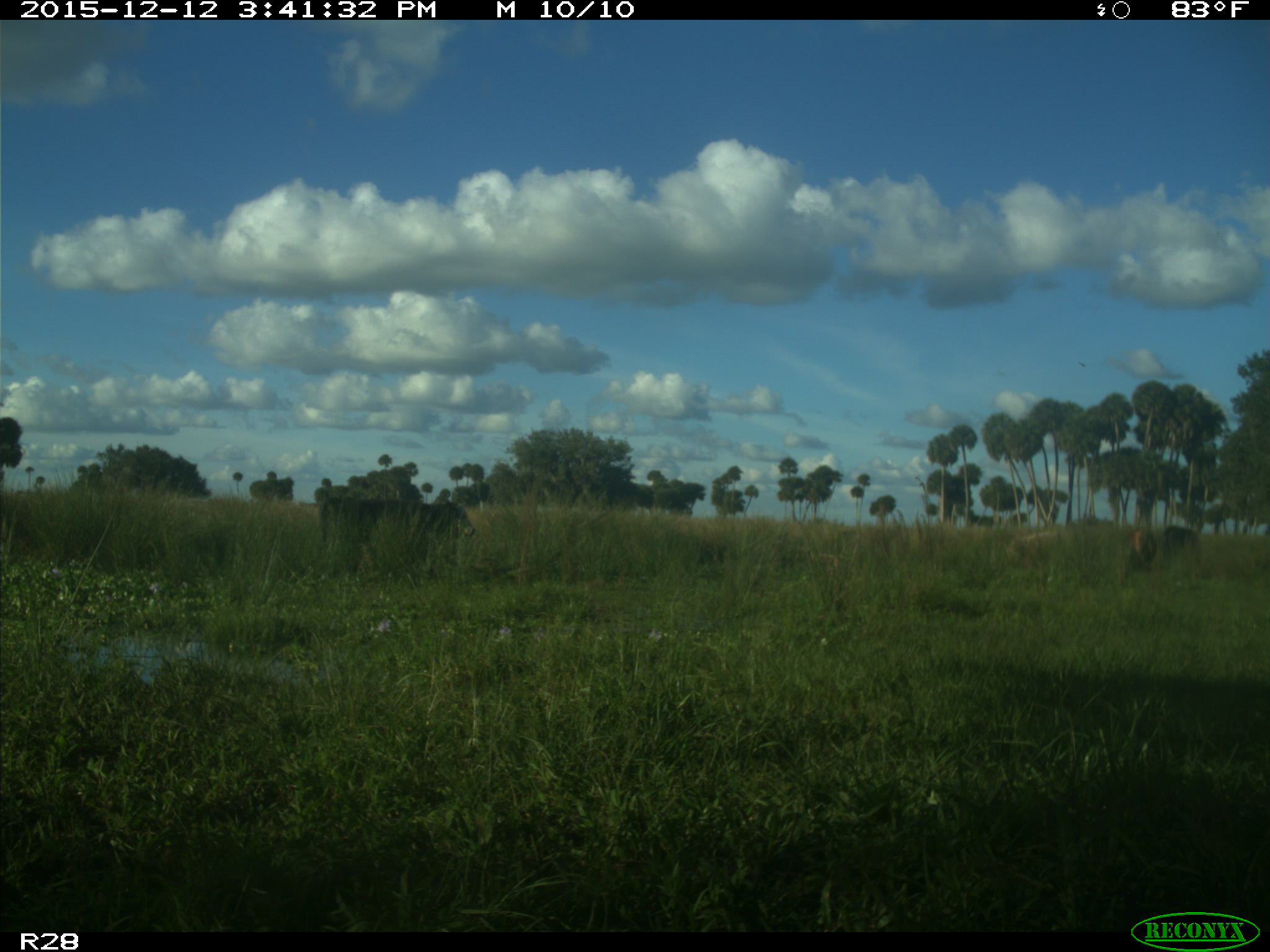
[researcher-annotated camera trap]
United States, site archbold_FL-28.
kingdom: Animalia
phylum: Chordata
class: Mammalia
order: Artiodactyla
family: Bovidae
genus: Bos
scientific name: Bos taurus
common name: domestic cow